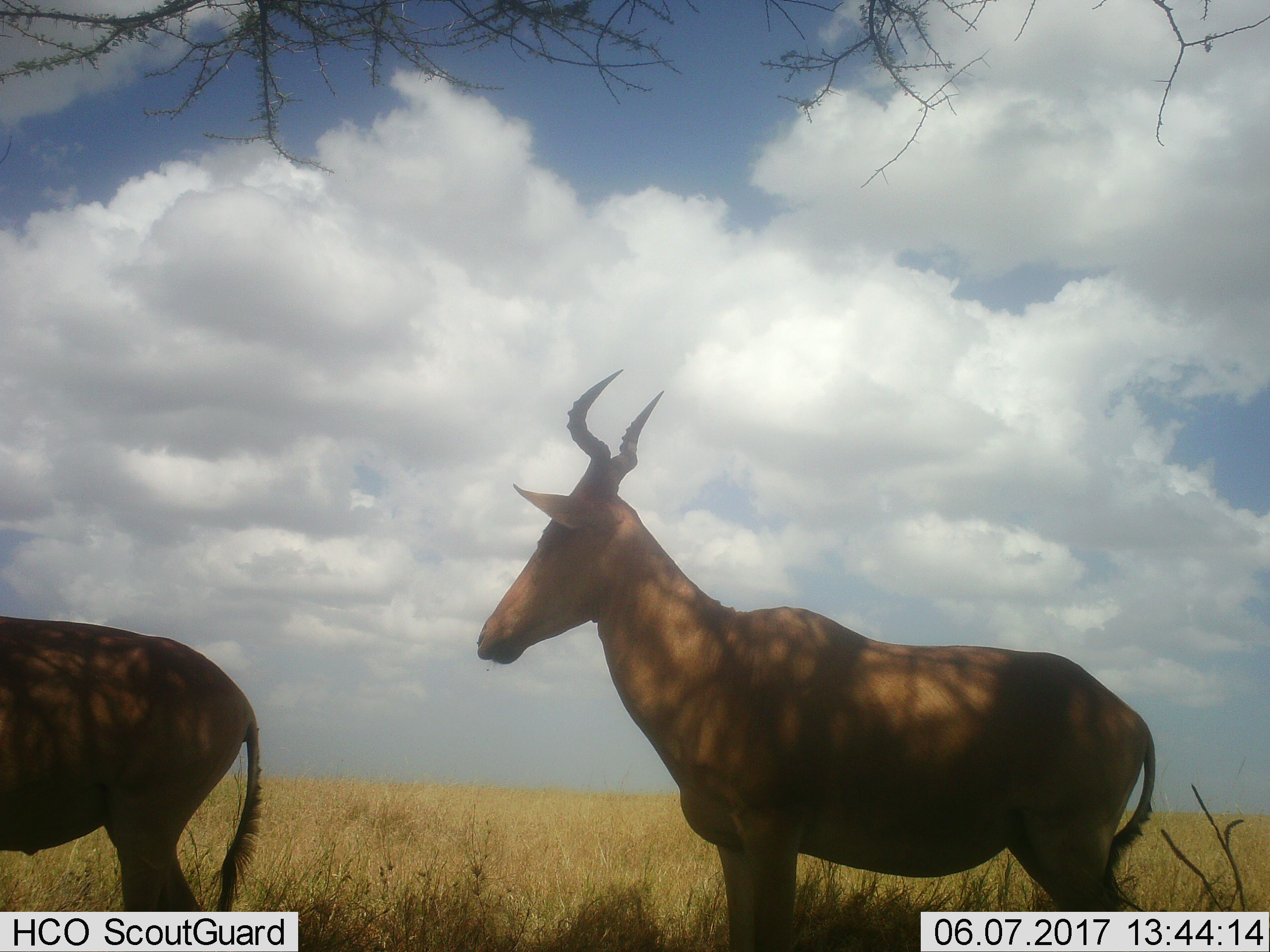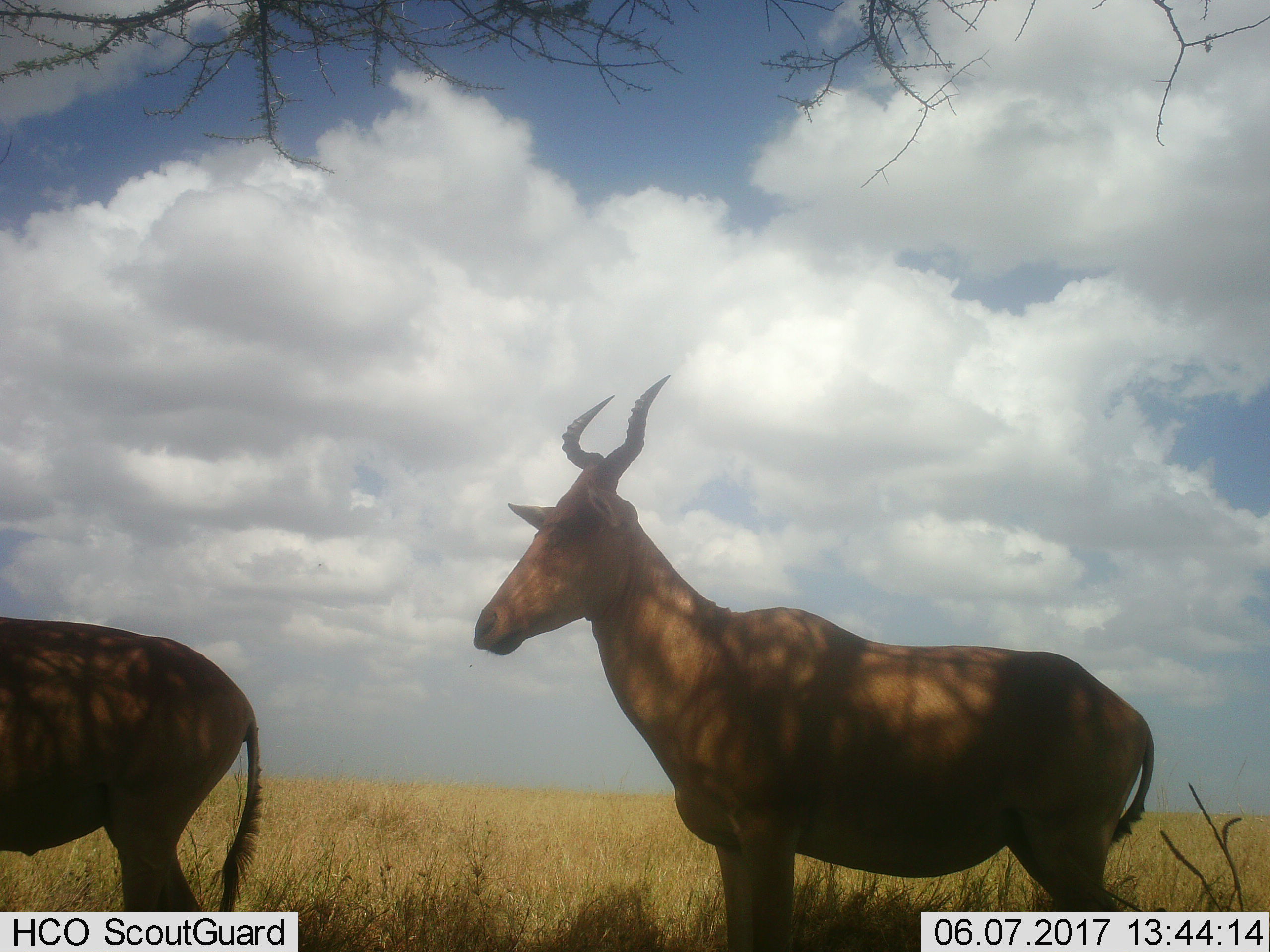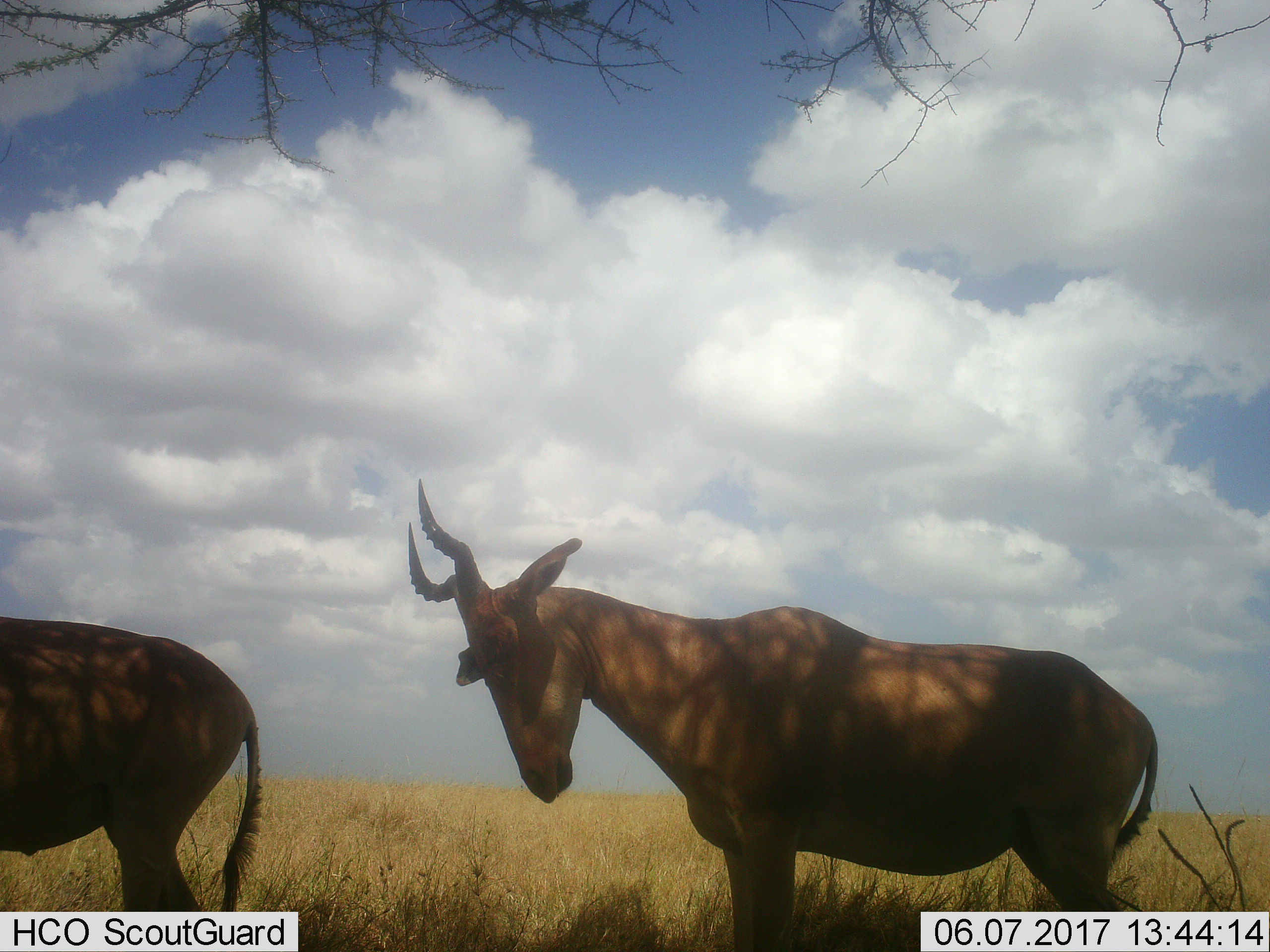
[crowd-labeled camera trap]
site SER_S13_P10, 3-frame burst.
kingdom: Animalia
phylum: Chordata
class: Mammalia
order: Artiodactyla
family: Bovidae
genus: Alcelaphus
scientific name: Alcelaphus buselaphus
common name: hartebeest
Hartebeest (Alcelaphus buselaphus), count 2. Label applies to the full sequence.